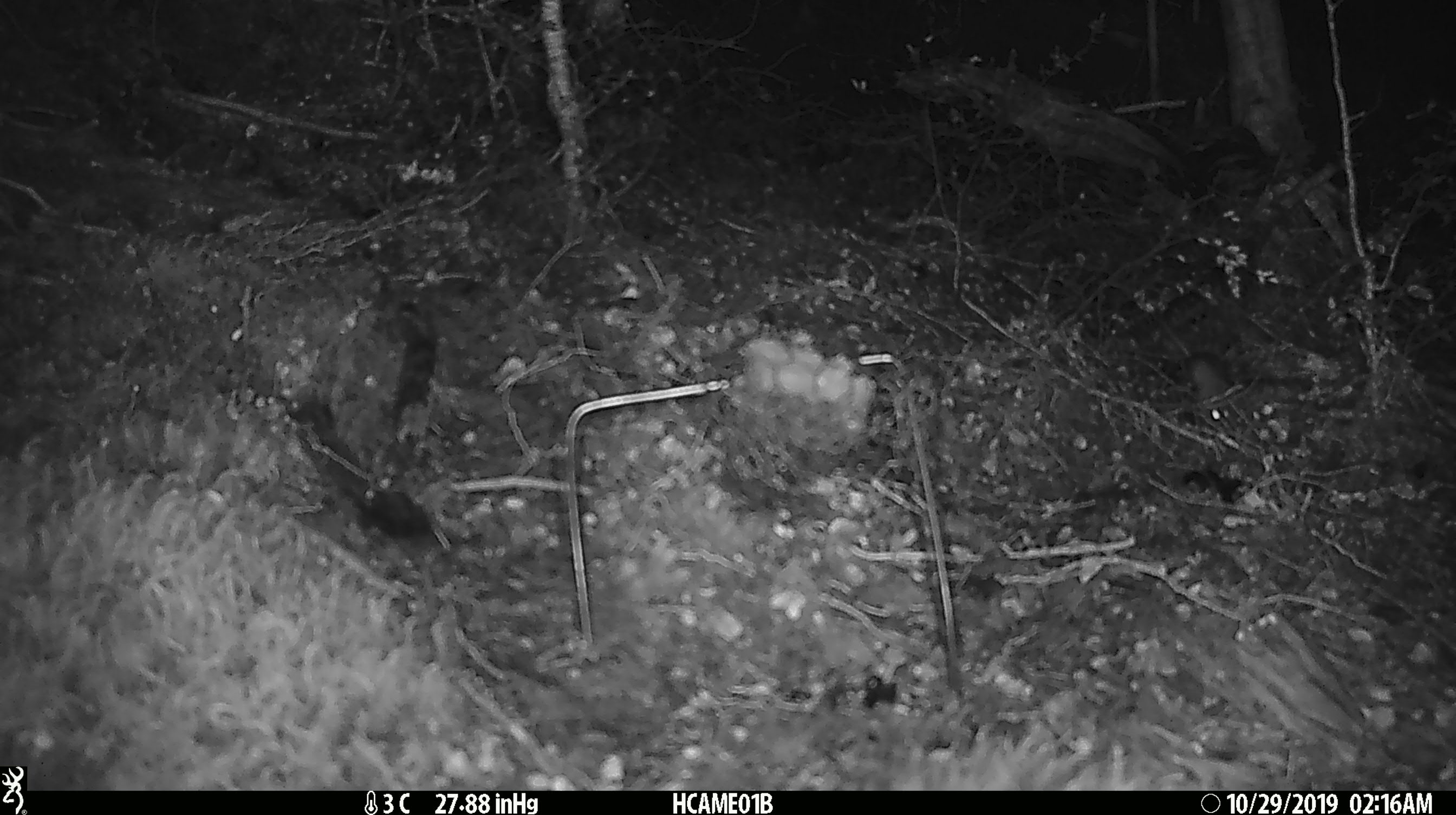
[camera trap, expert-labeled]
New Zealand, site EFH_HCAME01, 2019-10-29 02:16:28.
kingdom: Animalia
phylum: Chordata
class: Mammalia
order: Rodentia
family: Muridae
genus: Mus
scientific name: Mus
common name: mouse